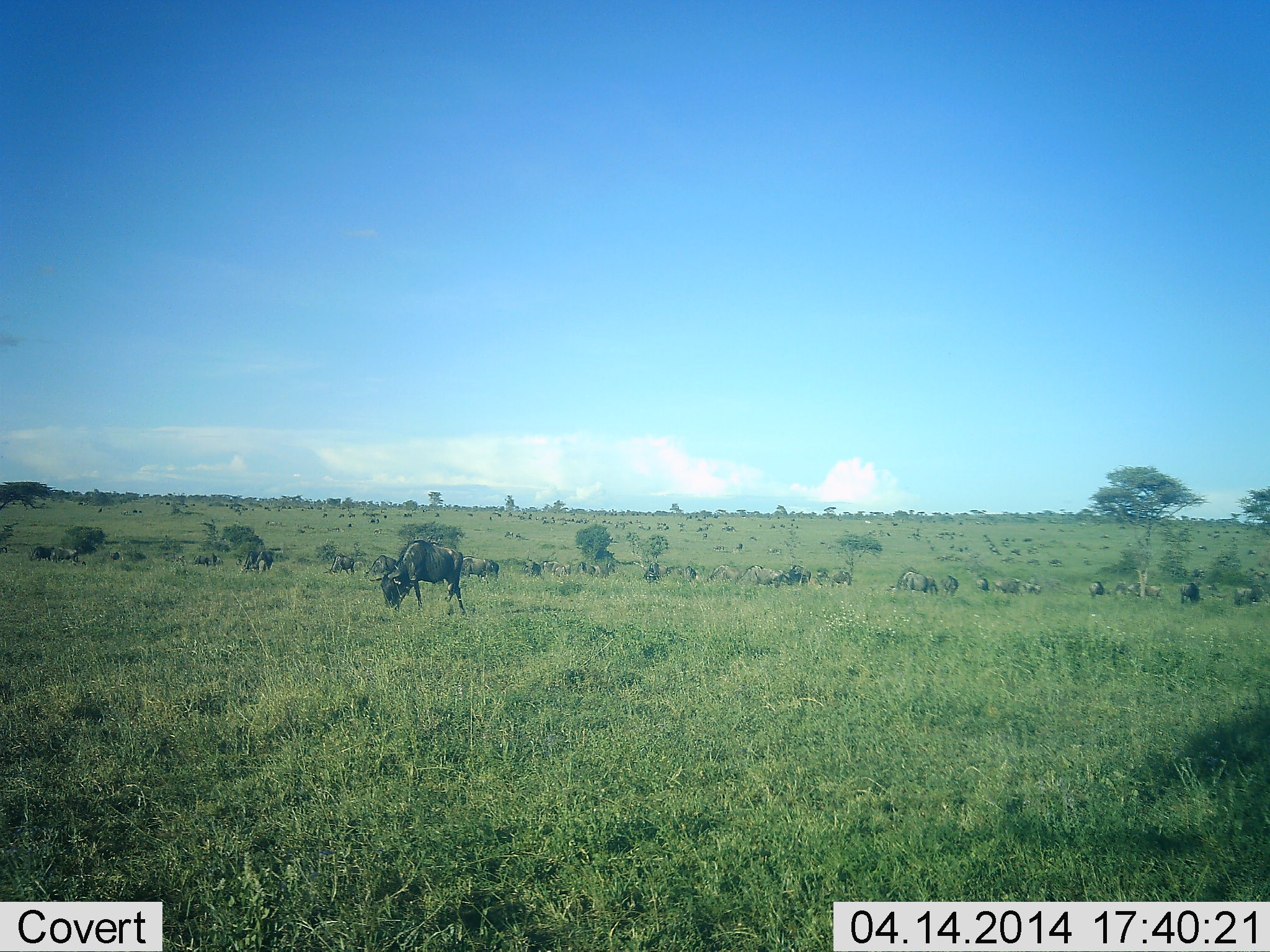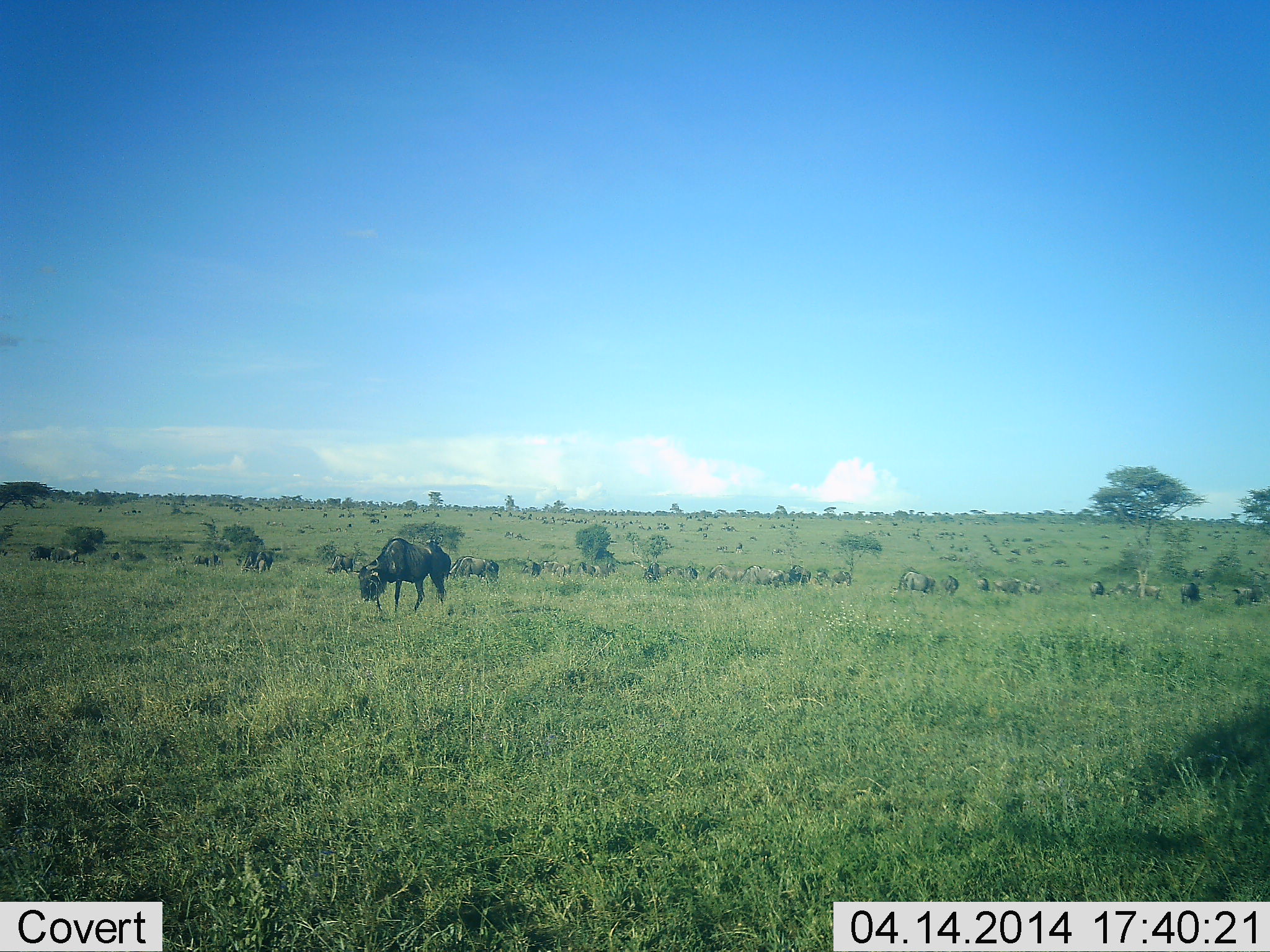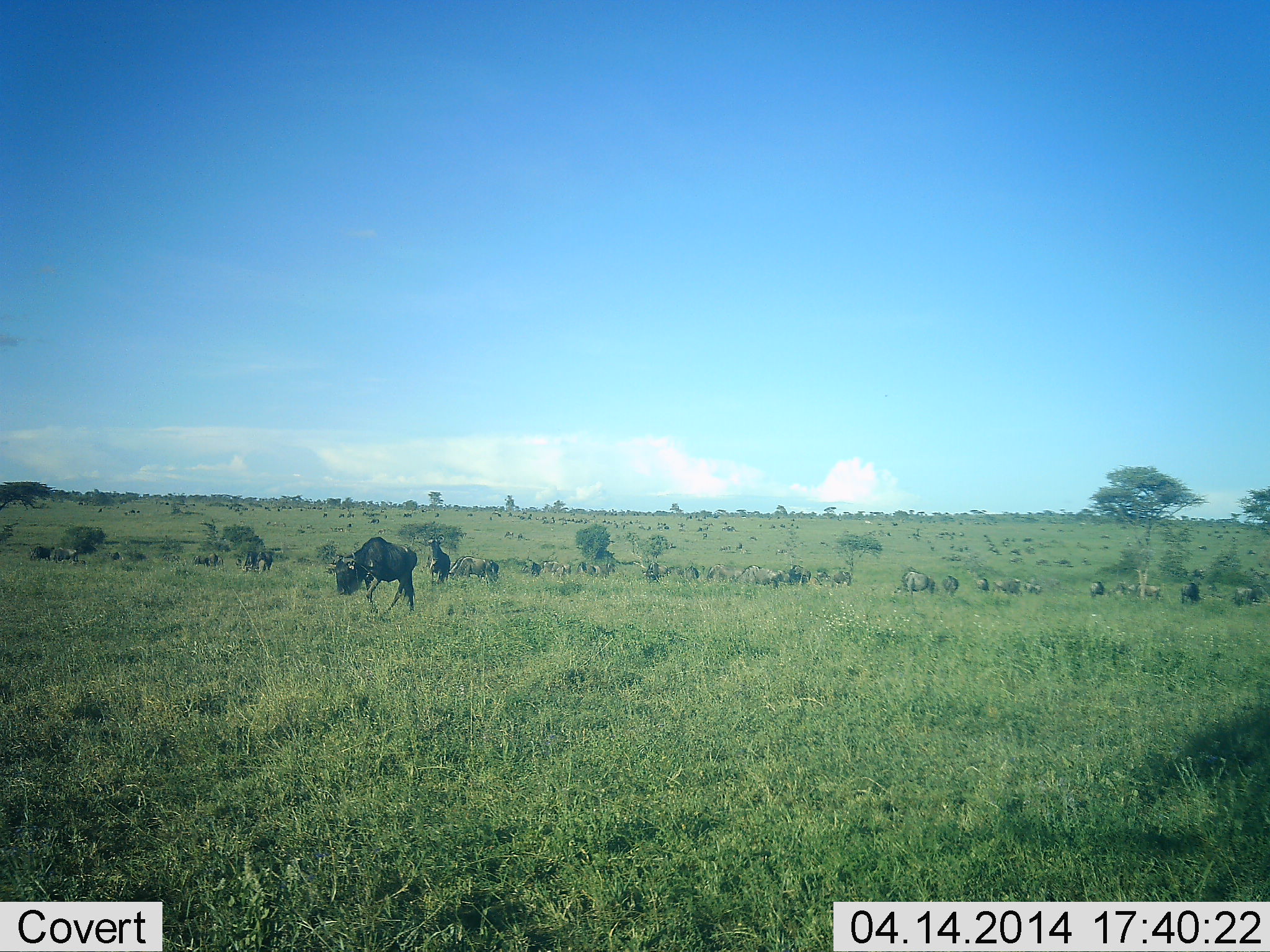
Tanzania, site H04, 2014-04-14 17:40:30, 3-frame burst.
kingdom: Animalia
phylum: Chordata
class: Mammalia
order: Artiodactyla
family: Bovidae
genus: Connochaetes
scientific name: Connochaetes taurinus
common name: blue wildebeest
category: wildebeest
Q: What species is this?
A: Wildebeest (blue wildebeest) (Connochaetes taurinus).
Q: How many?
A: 11-50.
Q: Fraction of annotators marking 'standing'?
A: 40%.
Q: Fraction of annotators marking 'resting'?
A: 20%.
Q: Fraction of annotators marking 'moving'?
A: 70%.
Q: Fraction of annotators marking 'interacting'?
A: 0%.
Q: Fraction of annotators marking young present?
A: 0%.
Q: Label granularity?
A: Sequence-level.